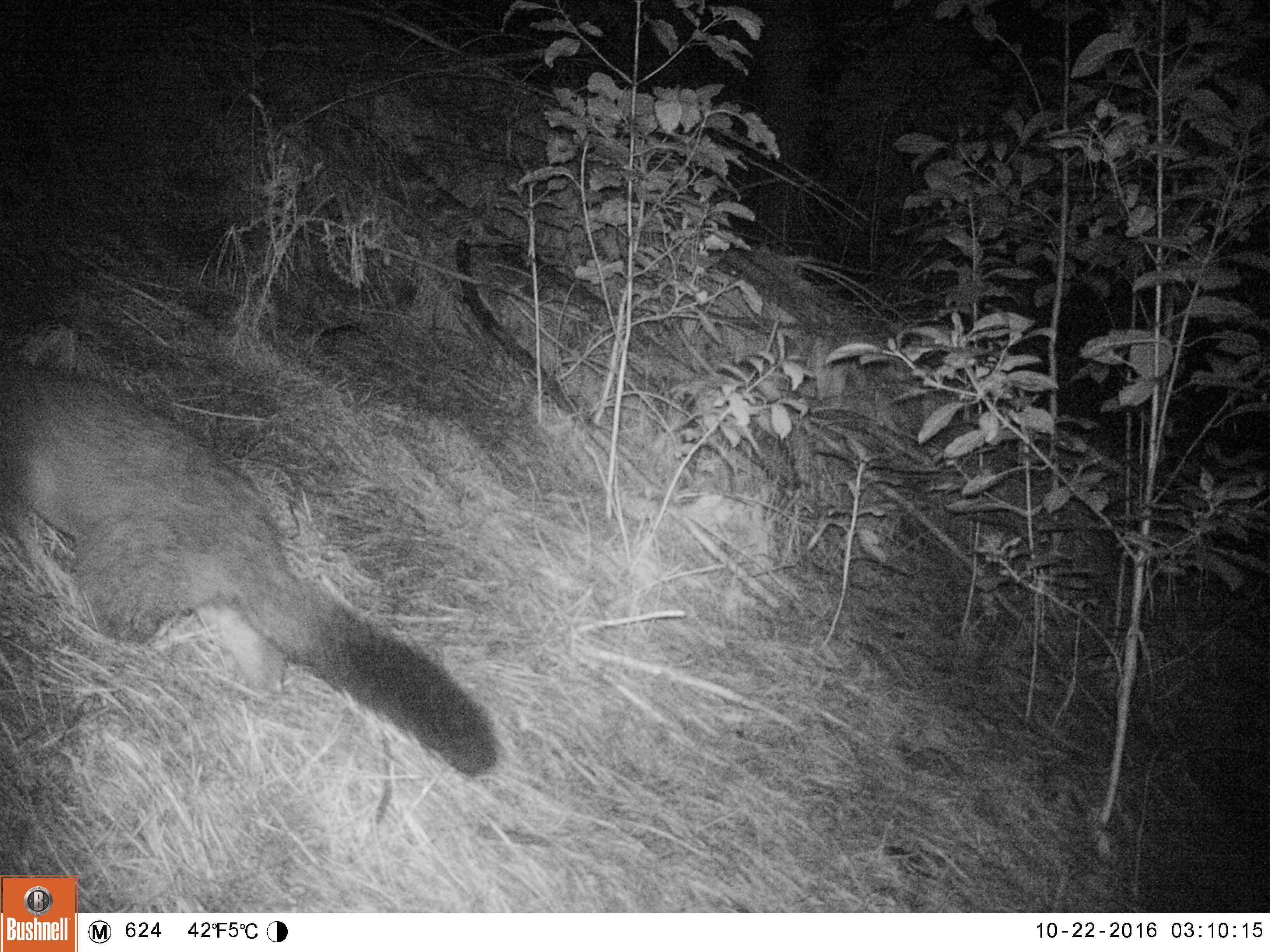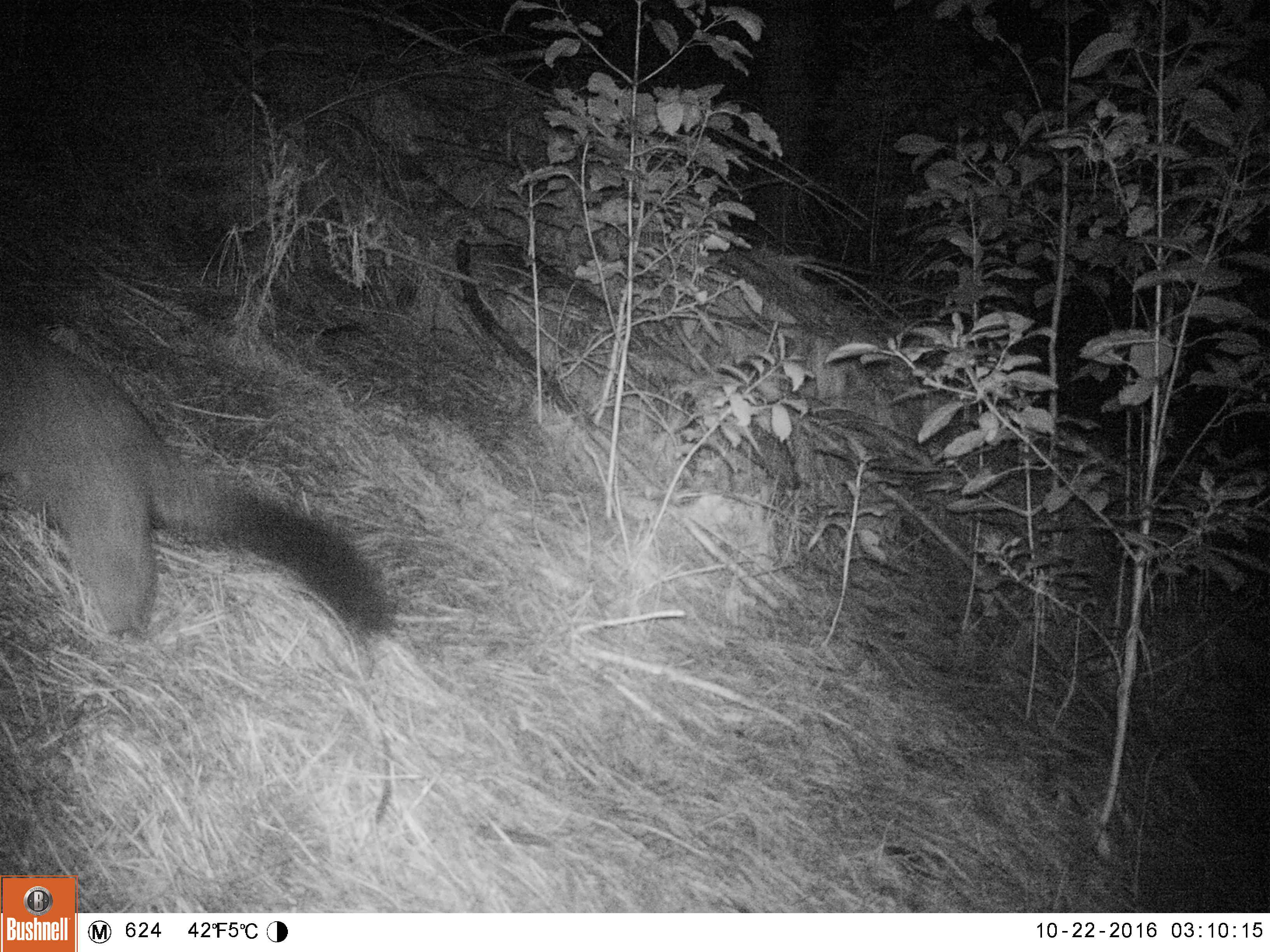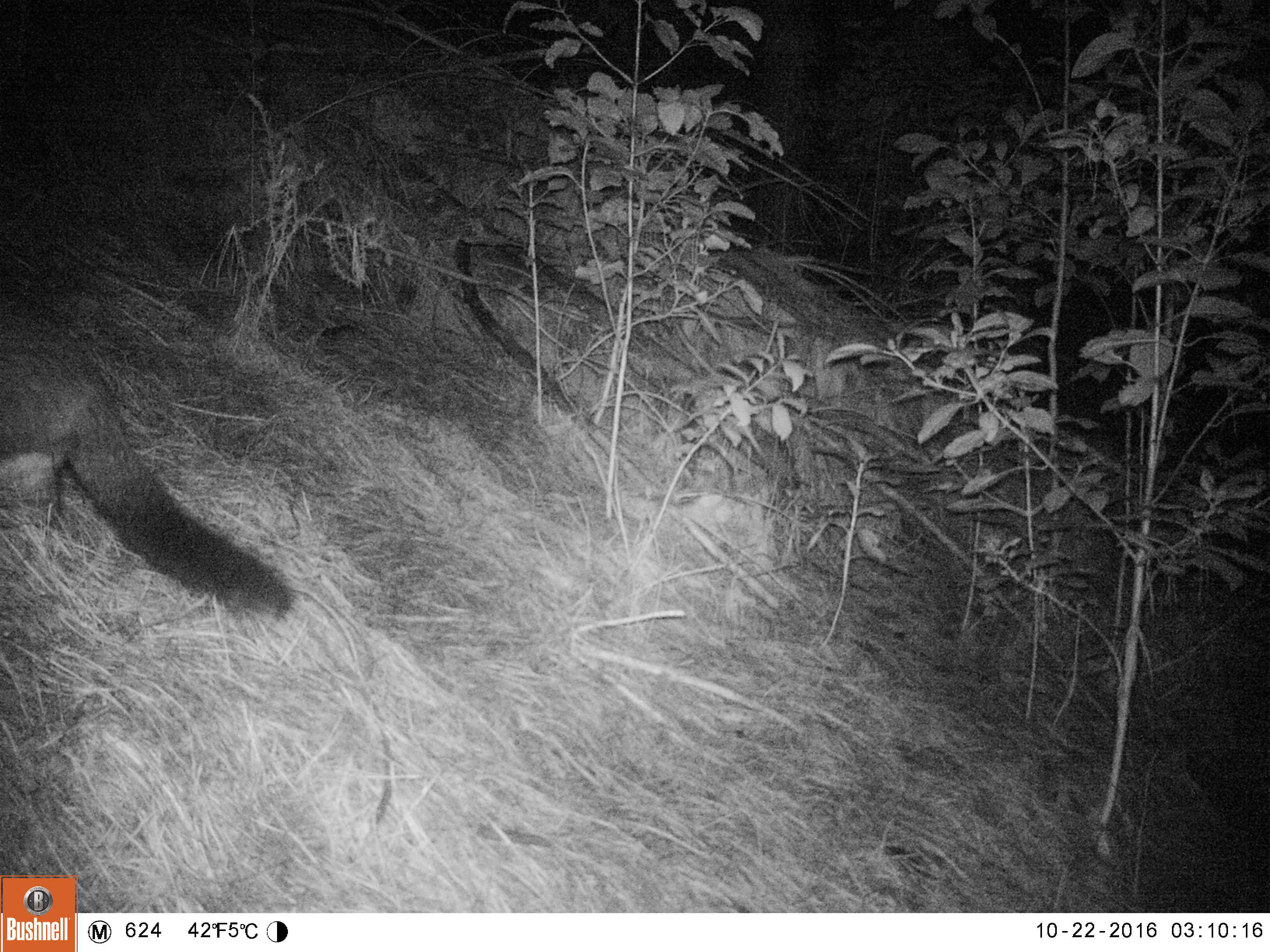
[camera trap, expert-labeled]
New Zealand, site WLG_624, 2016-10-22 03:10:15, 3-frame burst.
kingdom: Animalia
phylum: Chordata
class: Mammalia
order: Diprotodontia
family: Phalangeridae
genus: Trichosurus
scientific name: Trichosurus vulpecula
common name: common brushtail possum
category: possum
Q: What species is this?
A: Possum (common brushtail possum) (Trichosurus vulpecula).